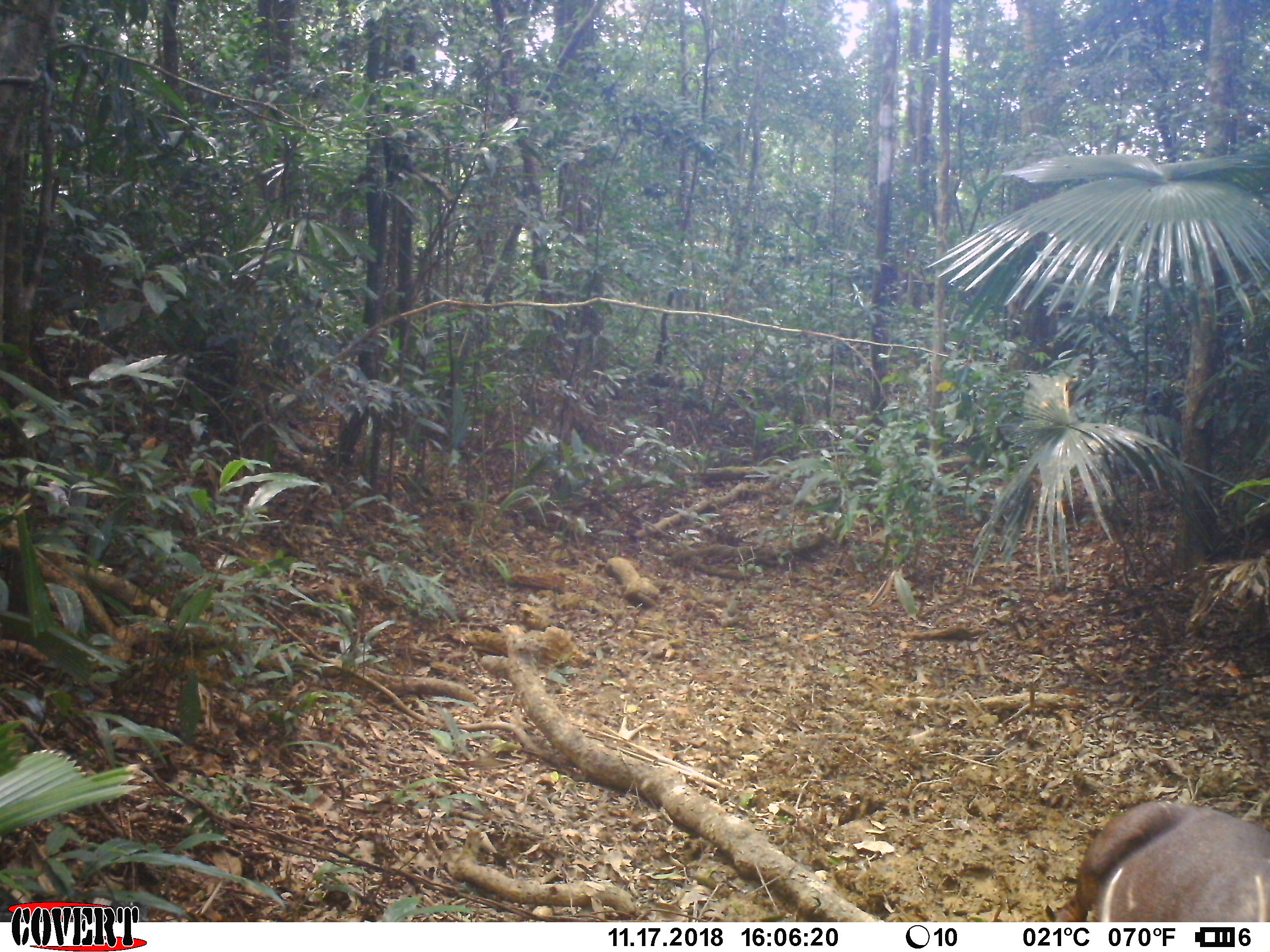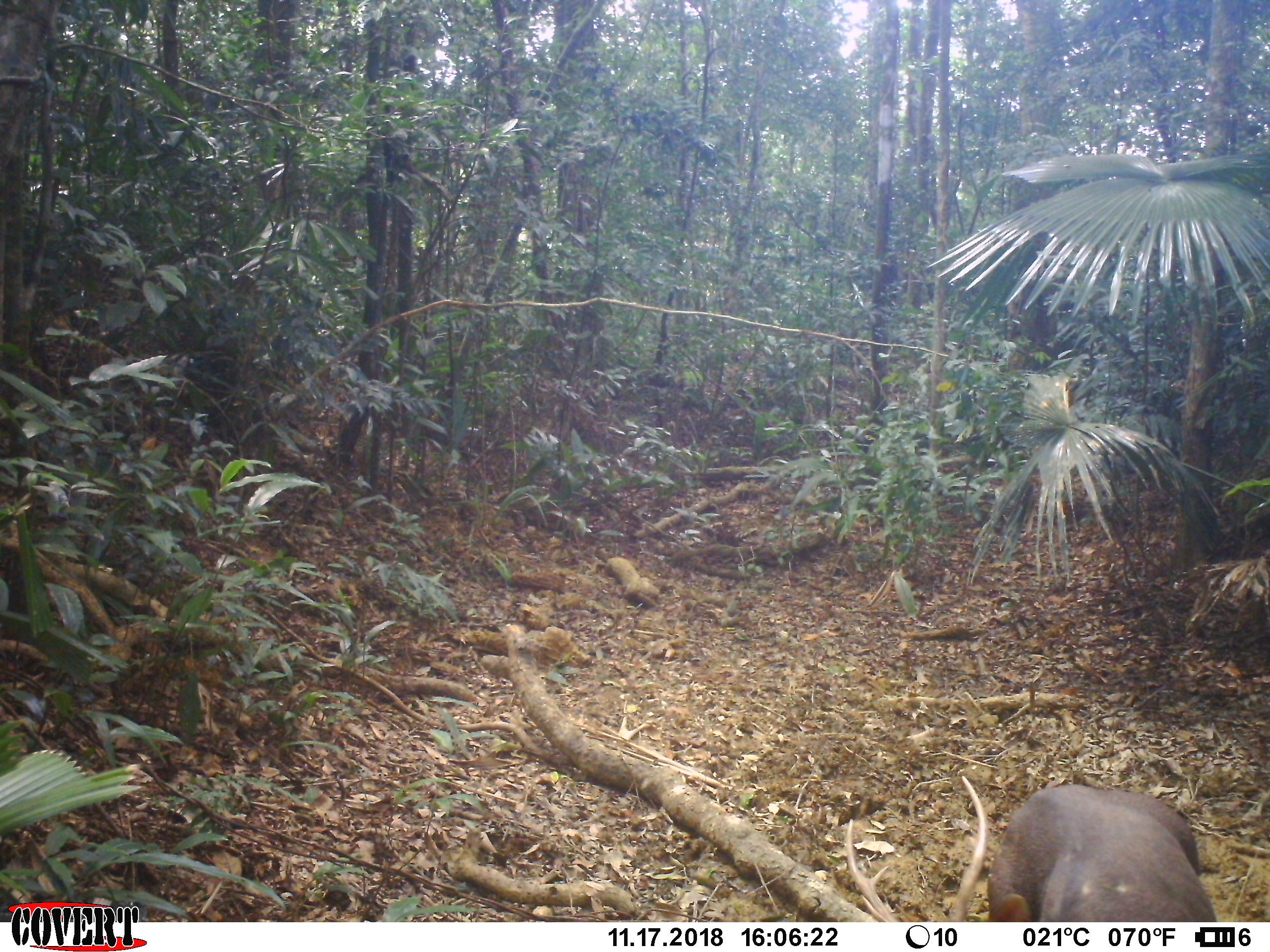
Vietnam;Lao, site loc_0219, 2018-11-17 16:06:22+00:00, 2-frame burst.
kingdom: Animalia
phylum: Chordata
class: Mammalia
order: Artiodactyla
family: Cervidae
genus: Rusa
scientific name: Rusa unicolor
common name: sambar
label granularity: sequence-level